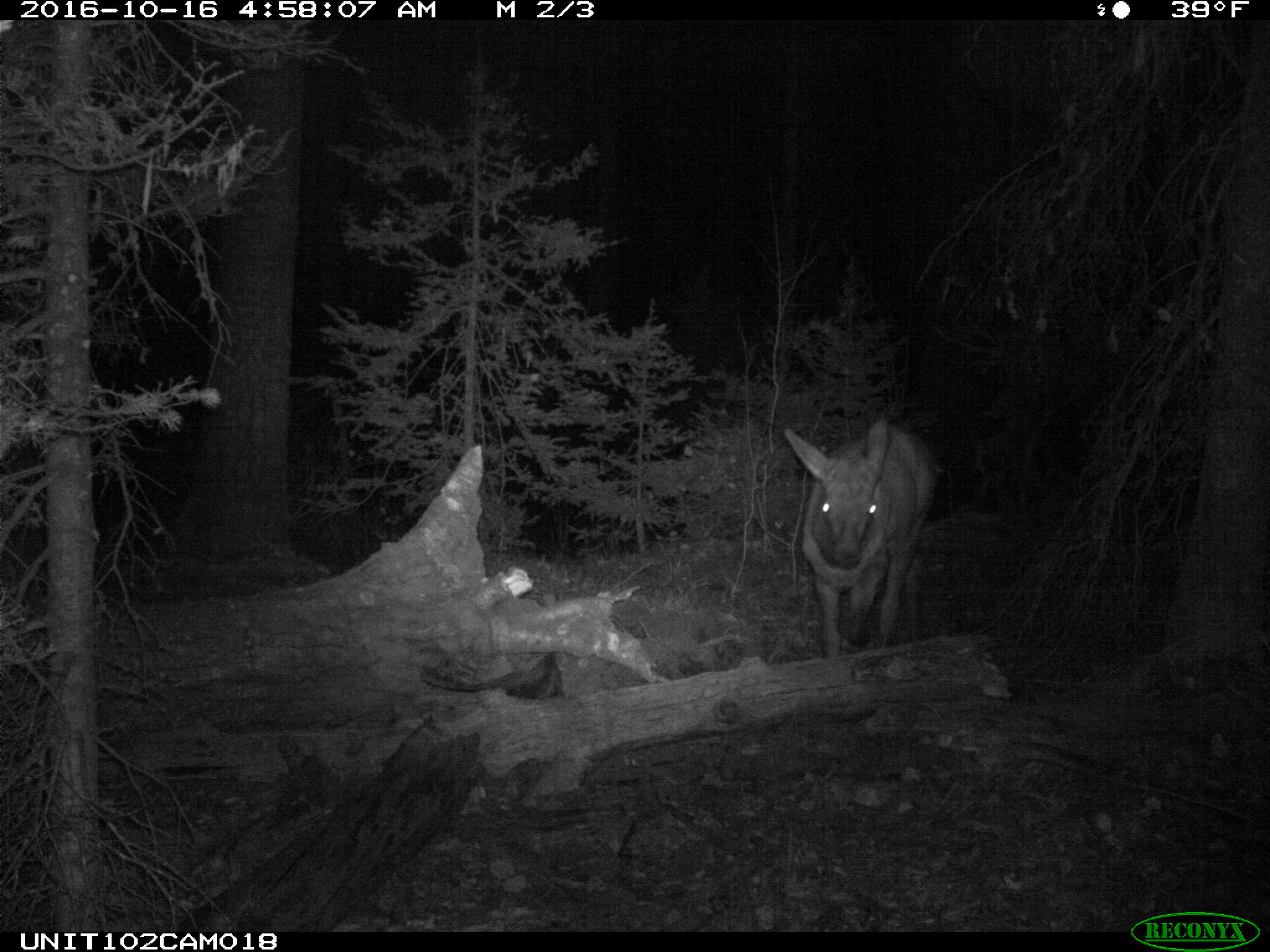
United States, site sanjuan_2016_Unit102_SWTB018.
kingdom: Animalia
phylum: Chordata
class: Mammalia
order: Artiodactyla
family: Cervidae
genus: Cervus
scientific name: Cervus elaphus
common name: red deer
Cervus elaphus (red deer).